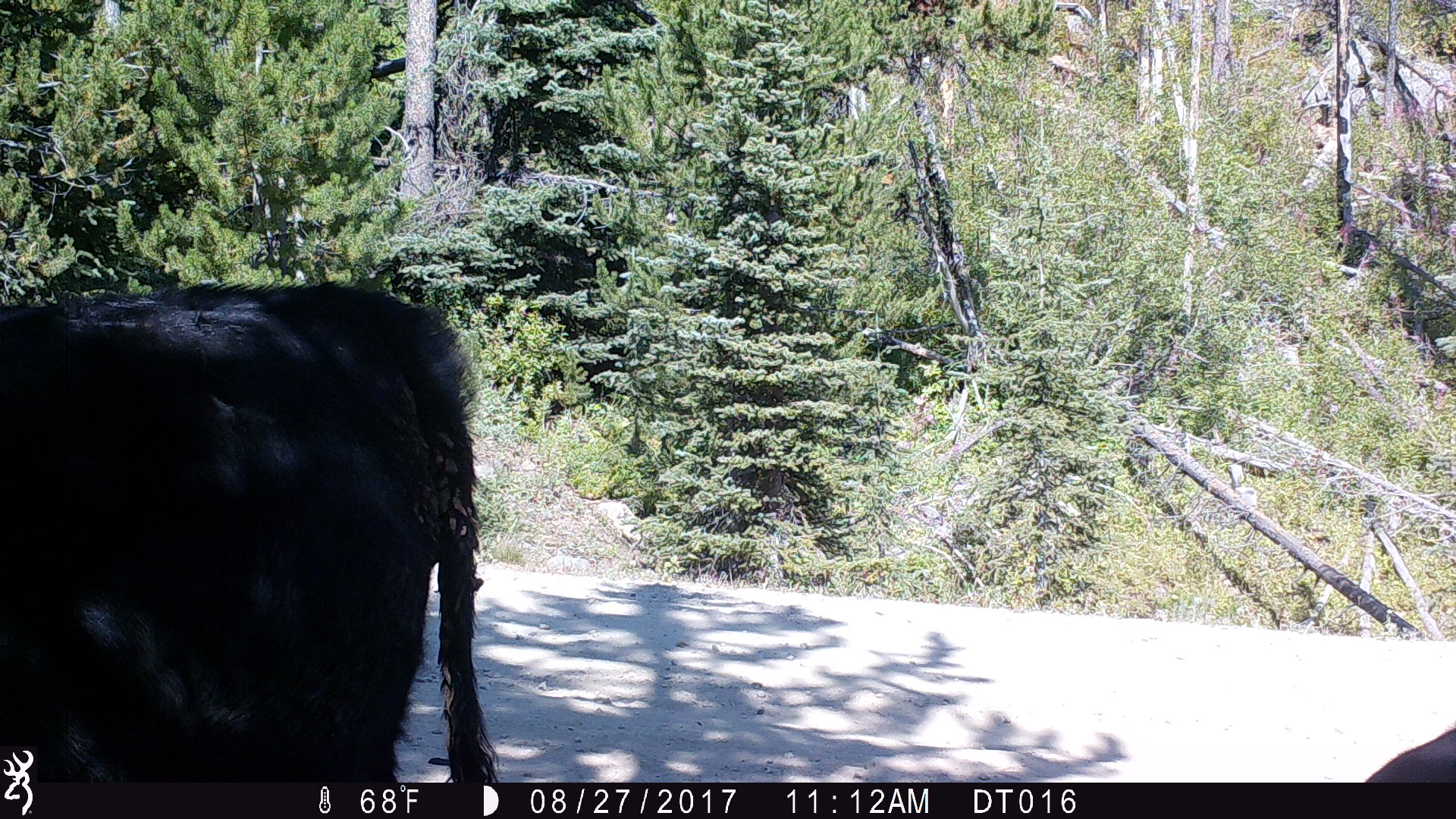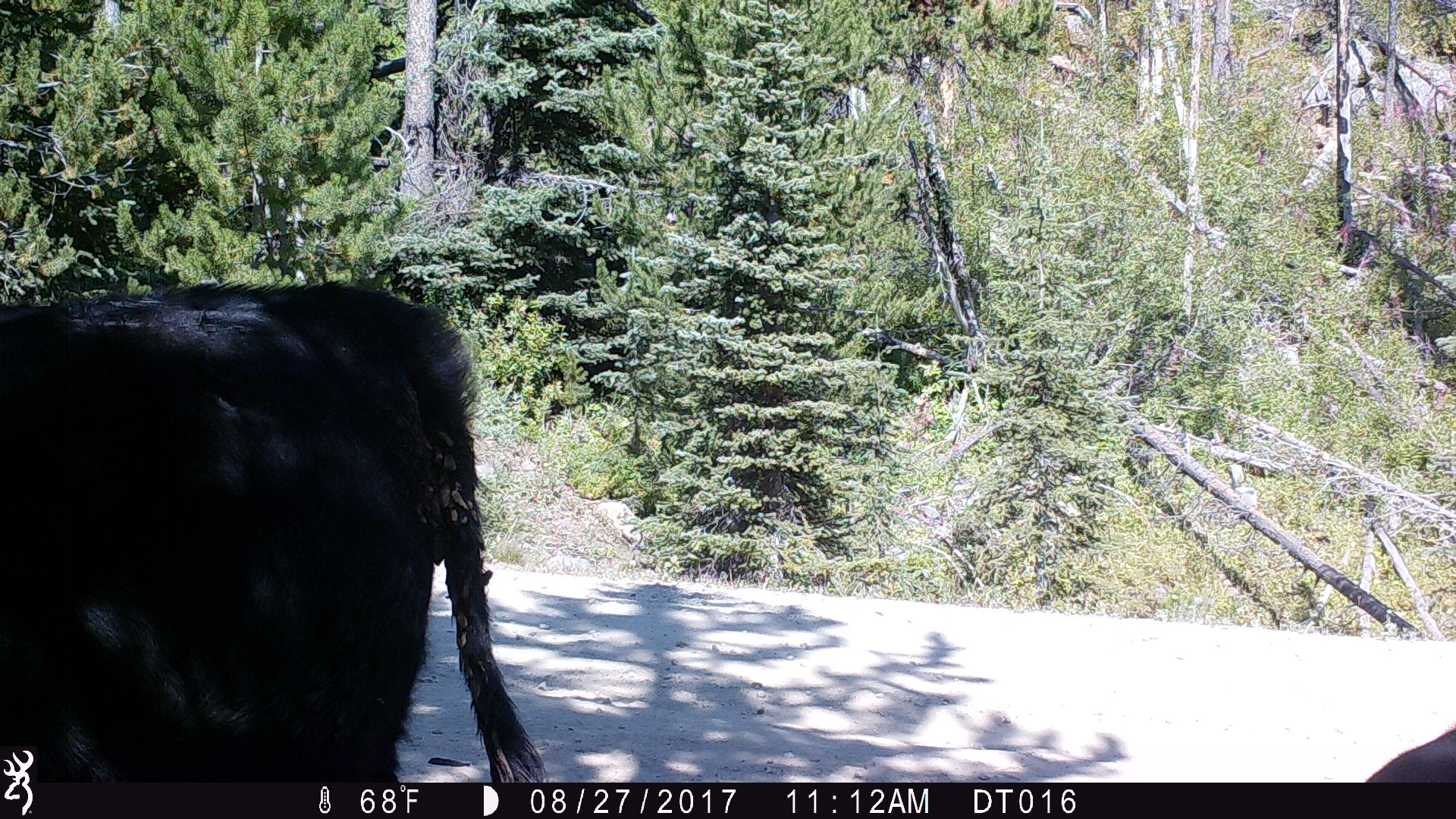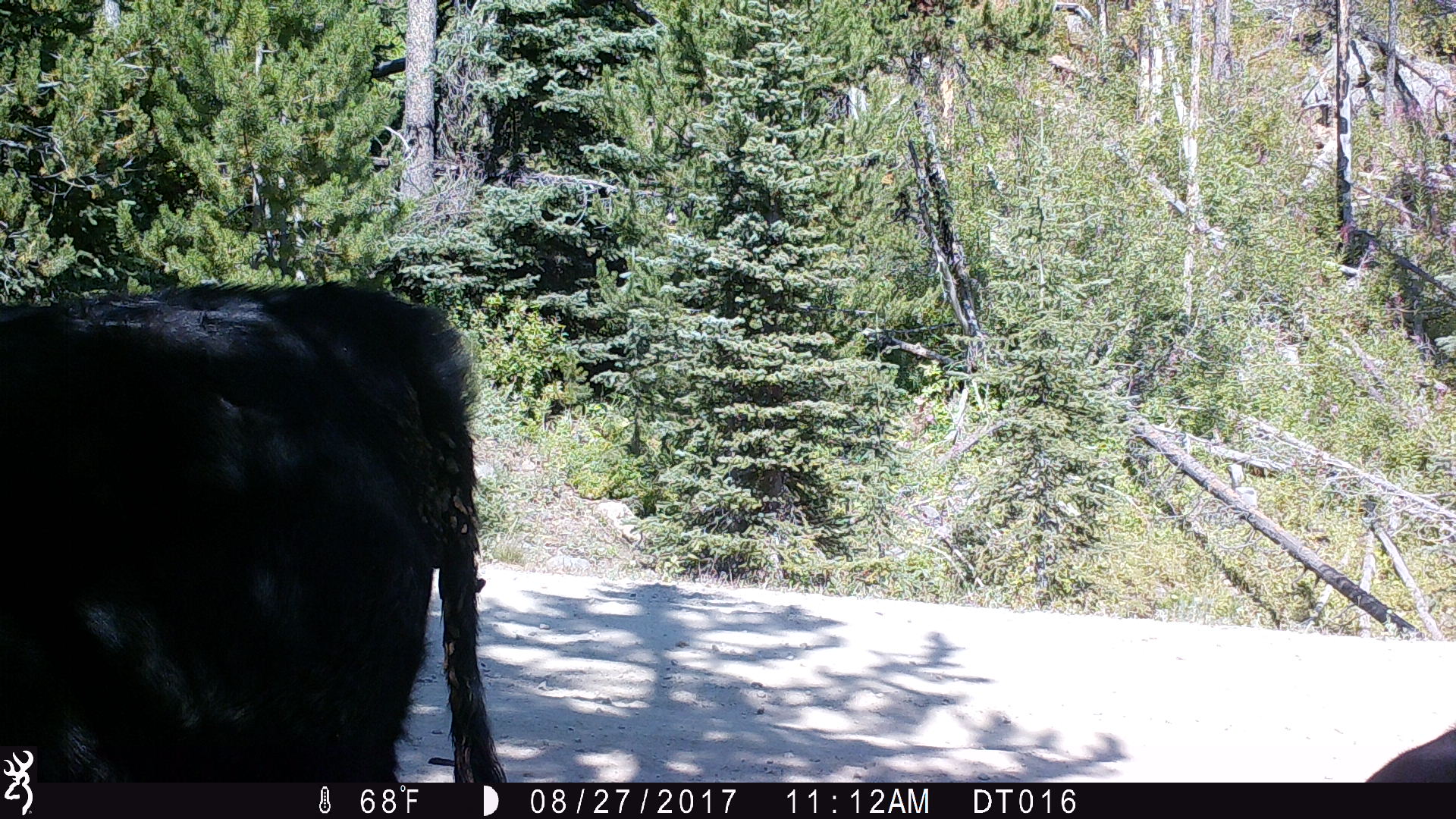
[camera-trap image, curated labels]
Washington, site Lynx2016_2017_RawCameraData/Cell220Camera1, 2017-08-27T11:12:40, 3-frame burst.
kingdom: Animalia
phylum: Chordata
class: Mammalia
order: Artiodactyla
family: Bovidae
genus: Bos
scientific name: Bos taurus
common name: domestic cattle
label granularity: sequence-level